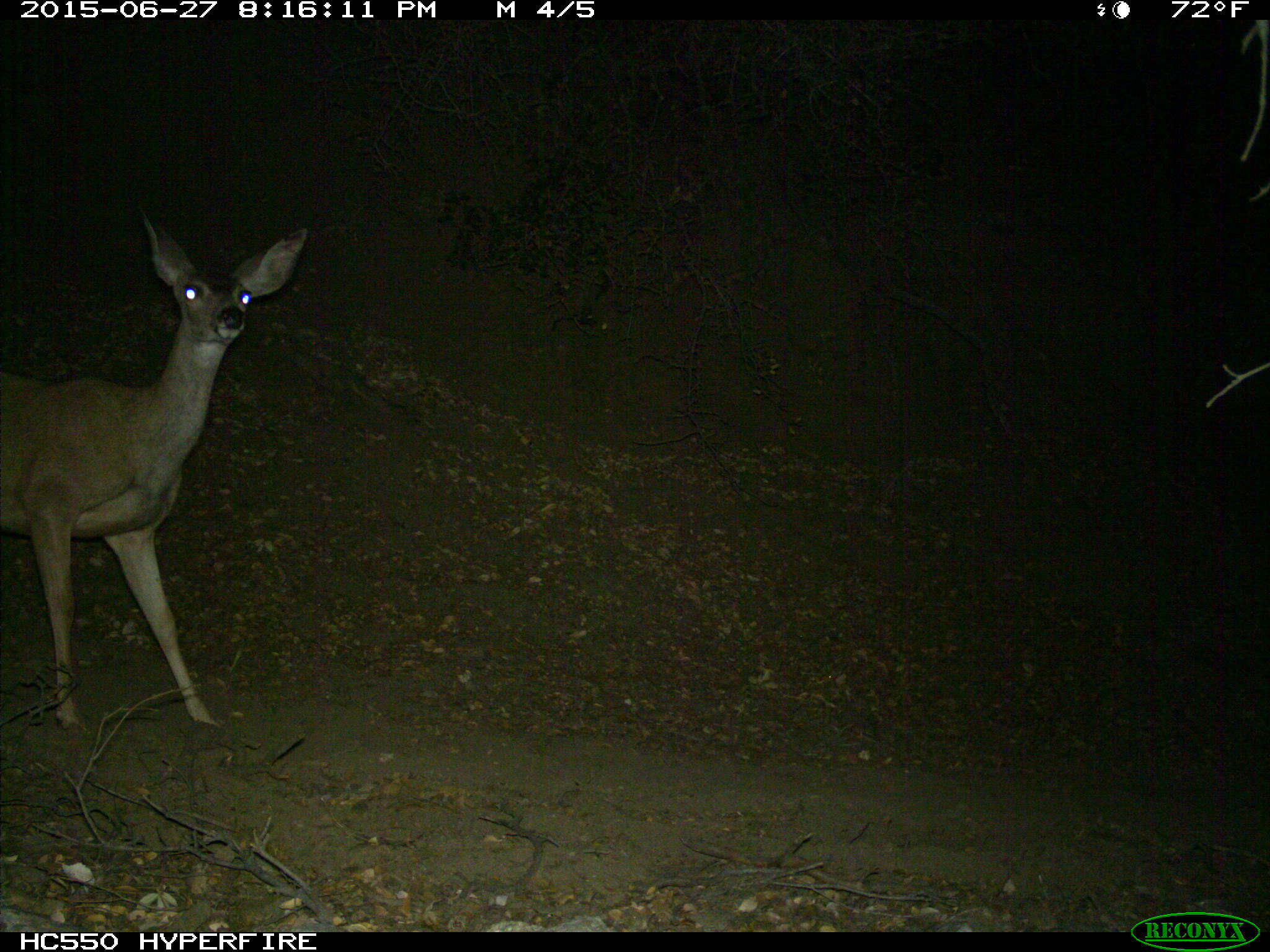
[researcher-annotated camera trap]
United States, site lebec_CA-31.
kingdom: Animalia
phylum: Chordata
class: Mammalia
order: Artiodactyla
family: Cervidae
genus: Odocoileus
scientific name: Odocoileus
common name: deer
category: unidentified deer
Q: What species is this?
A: Unidentified deer (deer) (Odocoileus).